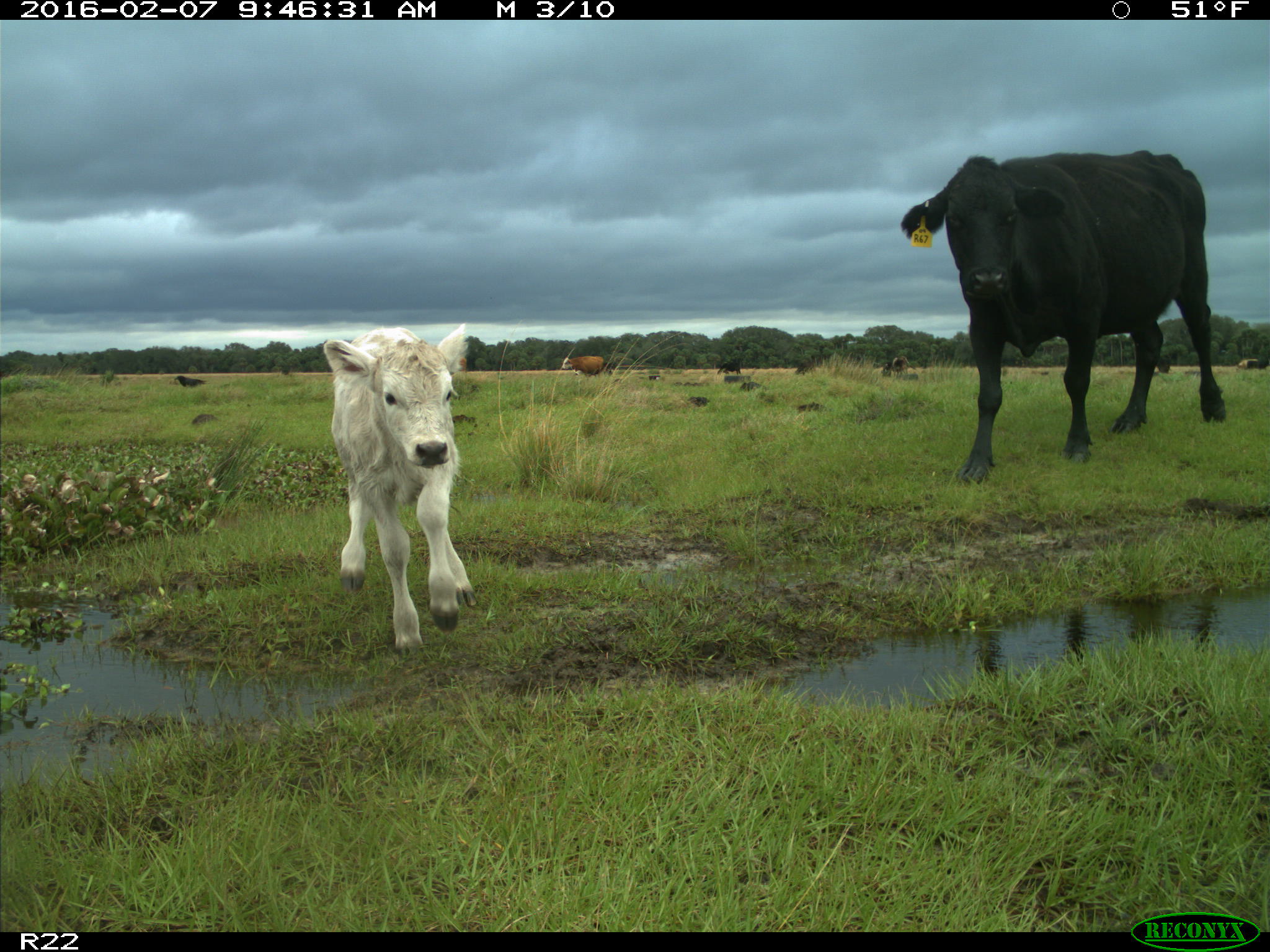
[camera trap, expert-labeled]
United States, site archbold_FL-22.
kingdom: Animalia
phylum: Chordata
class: Mammalia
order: Artiodactyla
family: Bovidae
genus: Bos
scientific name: Bos taurus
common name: domestic cow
Bos taurus (domestic cow).